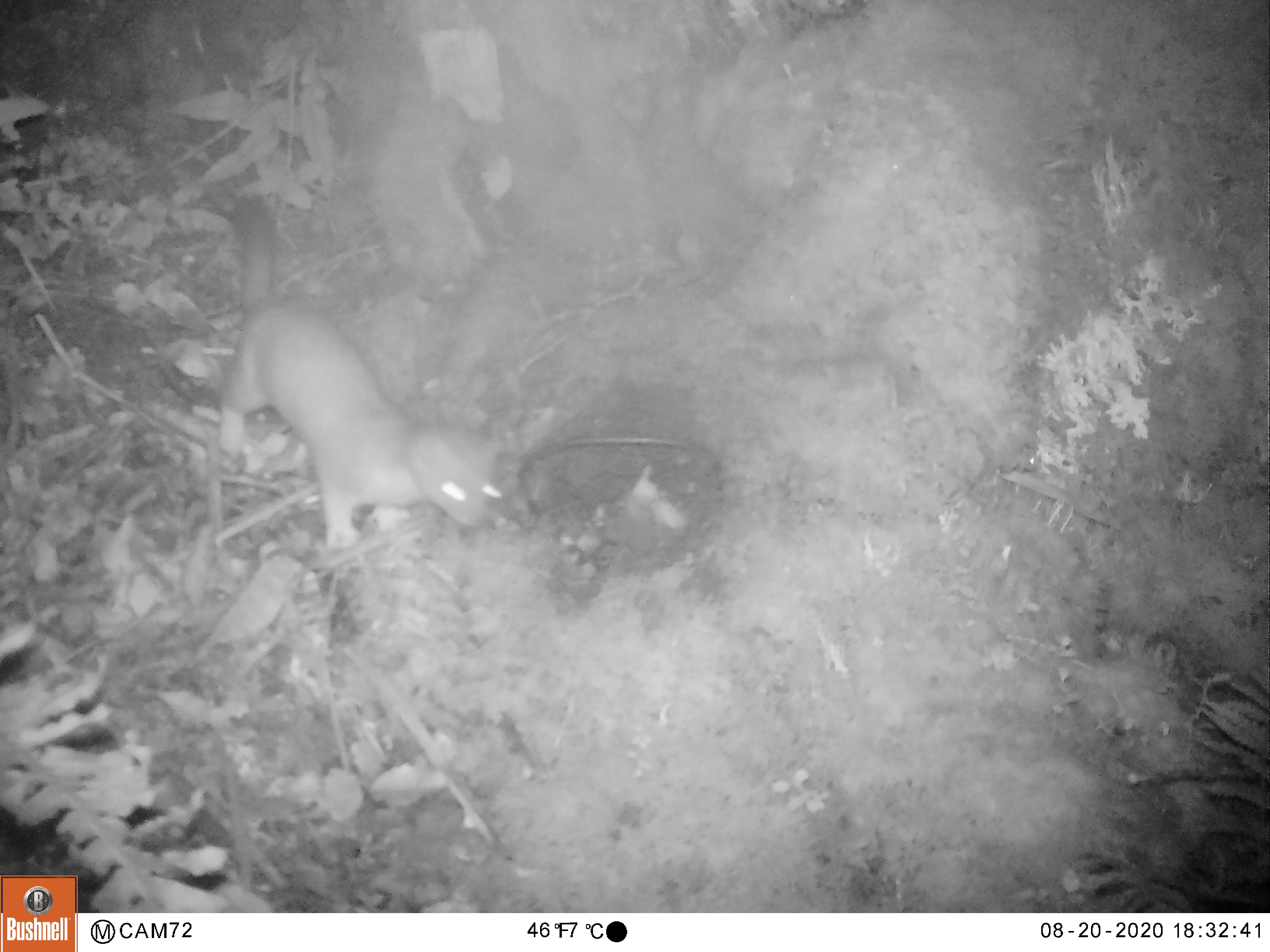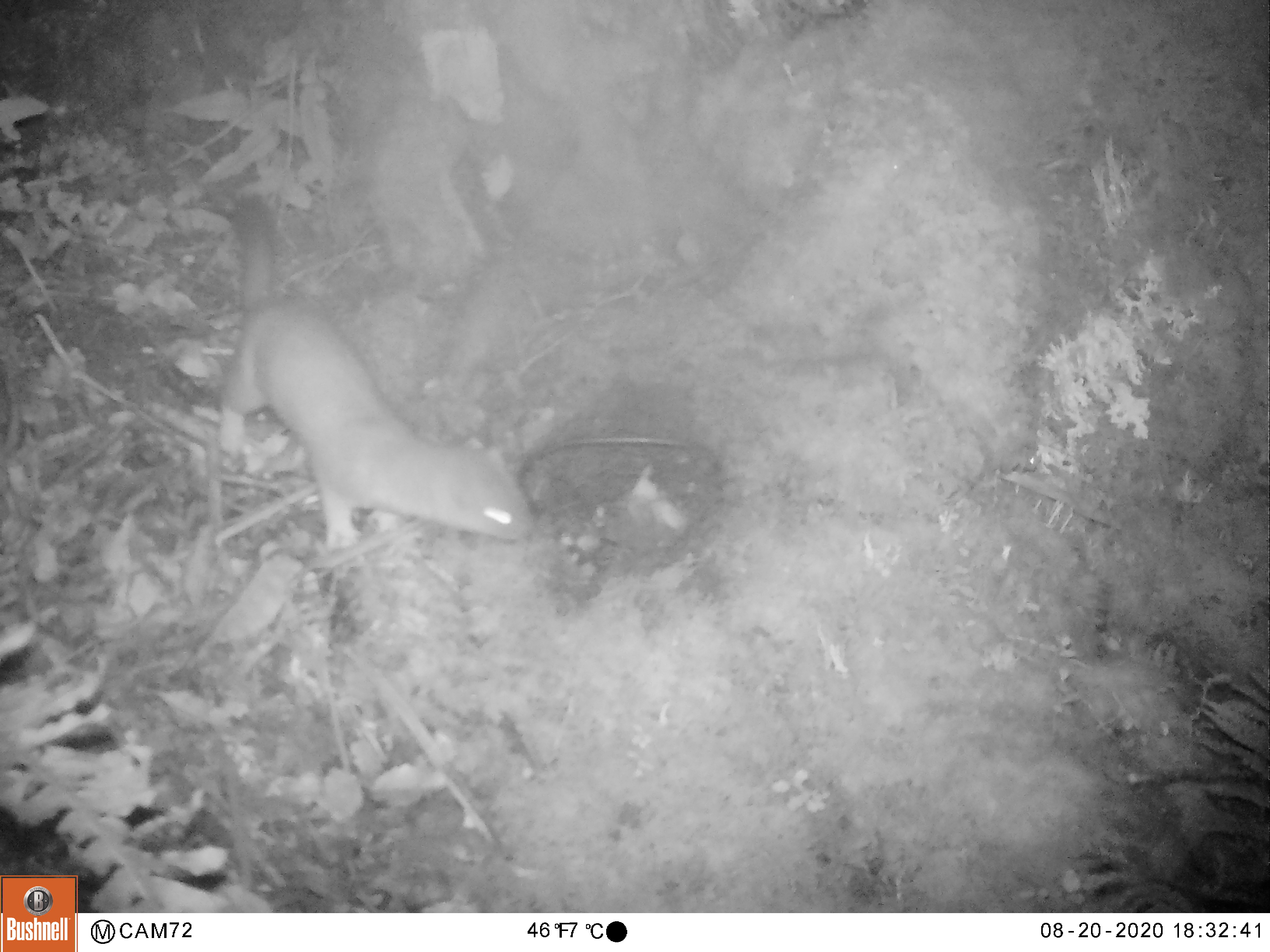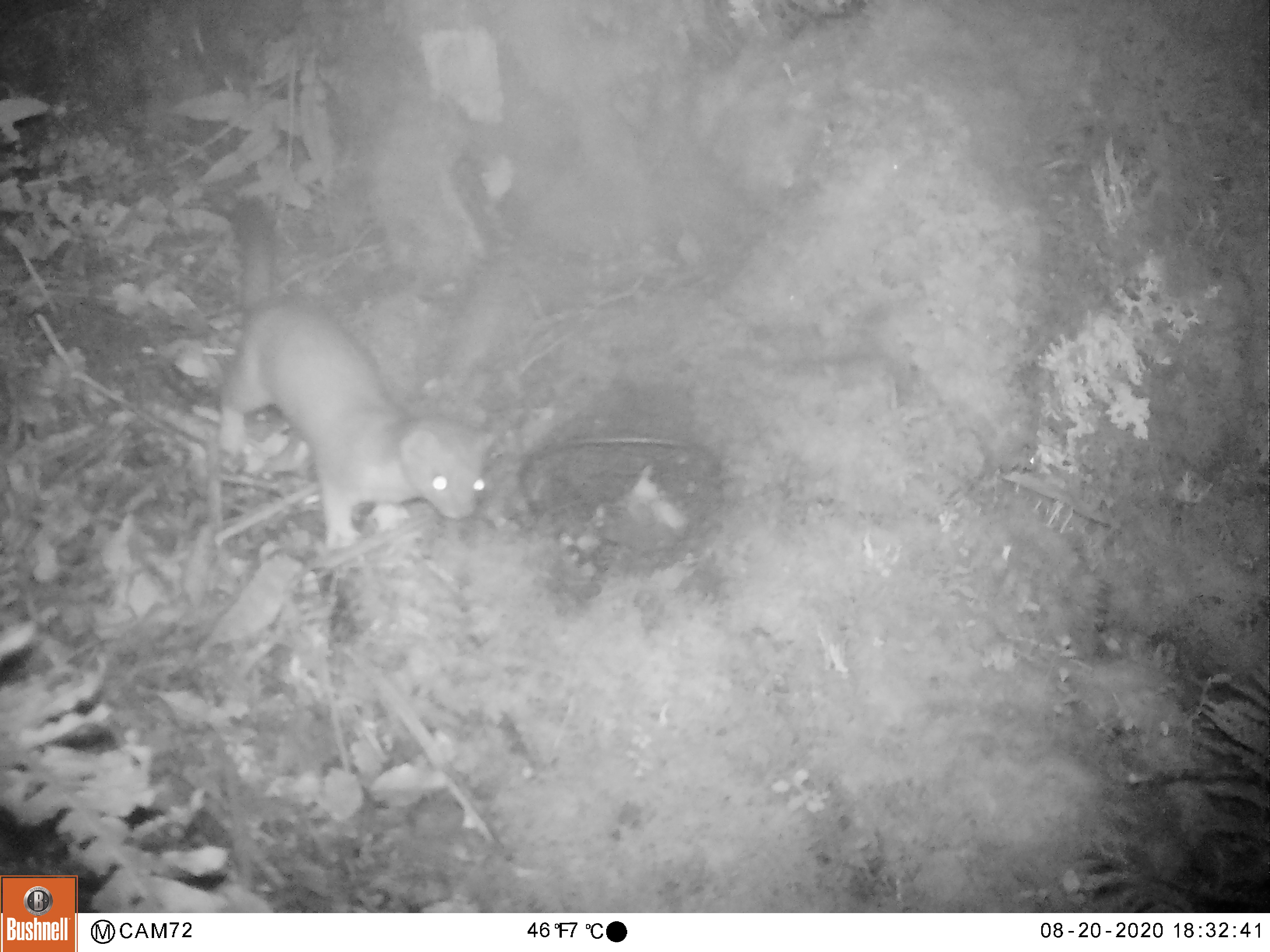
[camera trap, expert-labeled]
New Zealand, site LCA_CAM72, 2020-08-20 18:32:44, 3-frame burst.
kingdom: Animalia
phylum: Chordata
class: Mammalia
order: Carnivora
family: Mustelidae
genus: Mustela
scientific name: Mustela erminea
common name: stoat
Stoat (Mustela erminea).